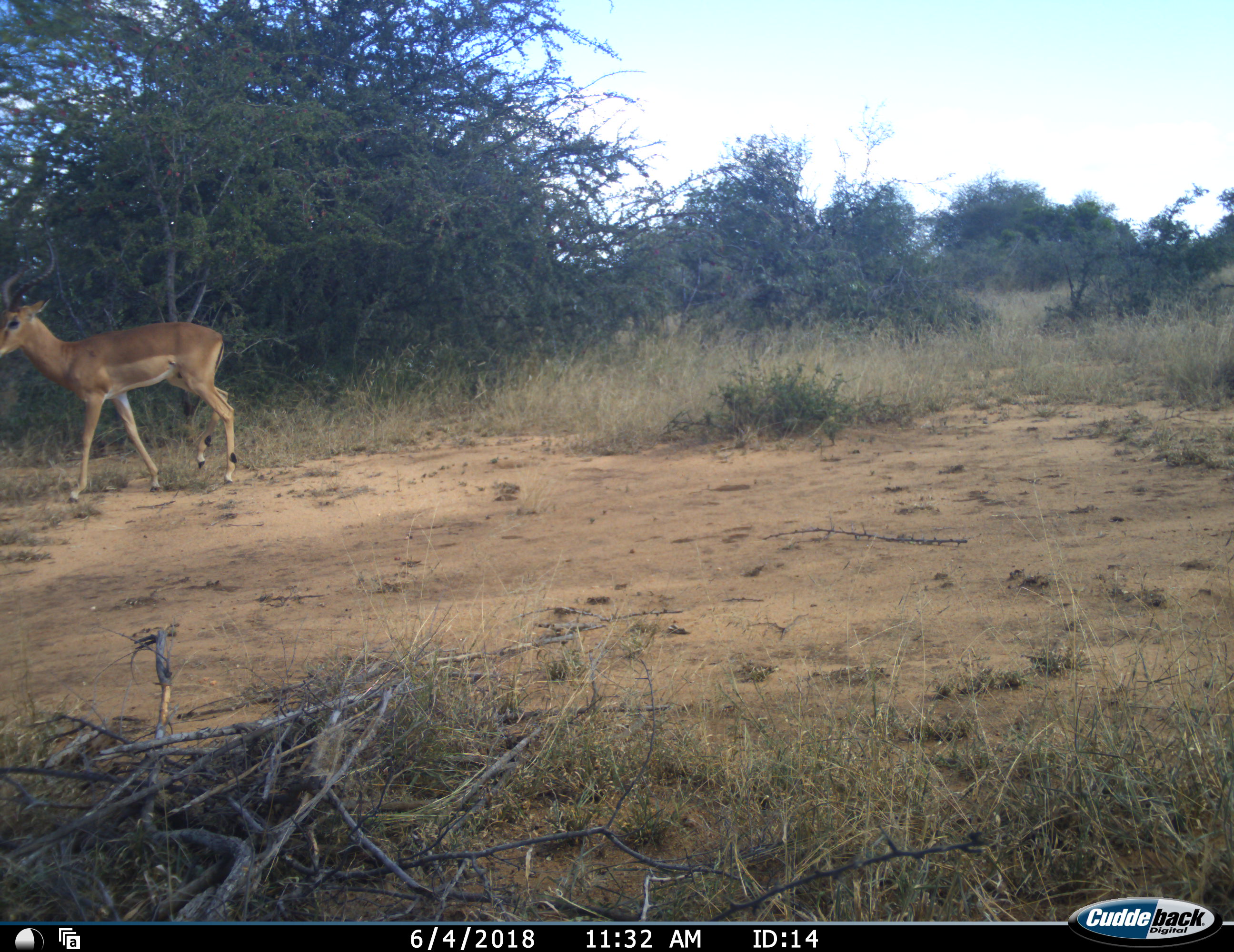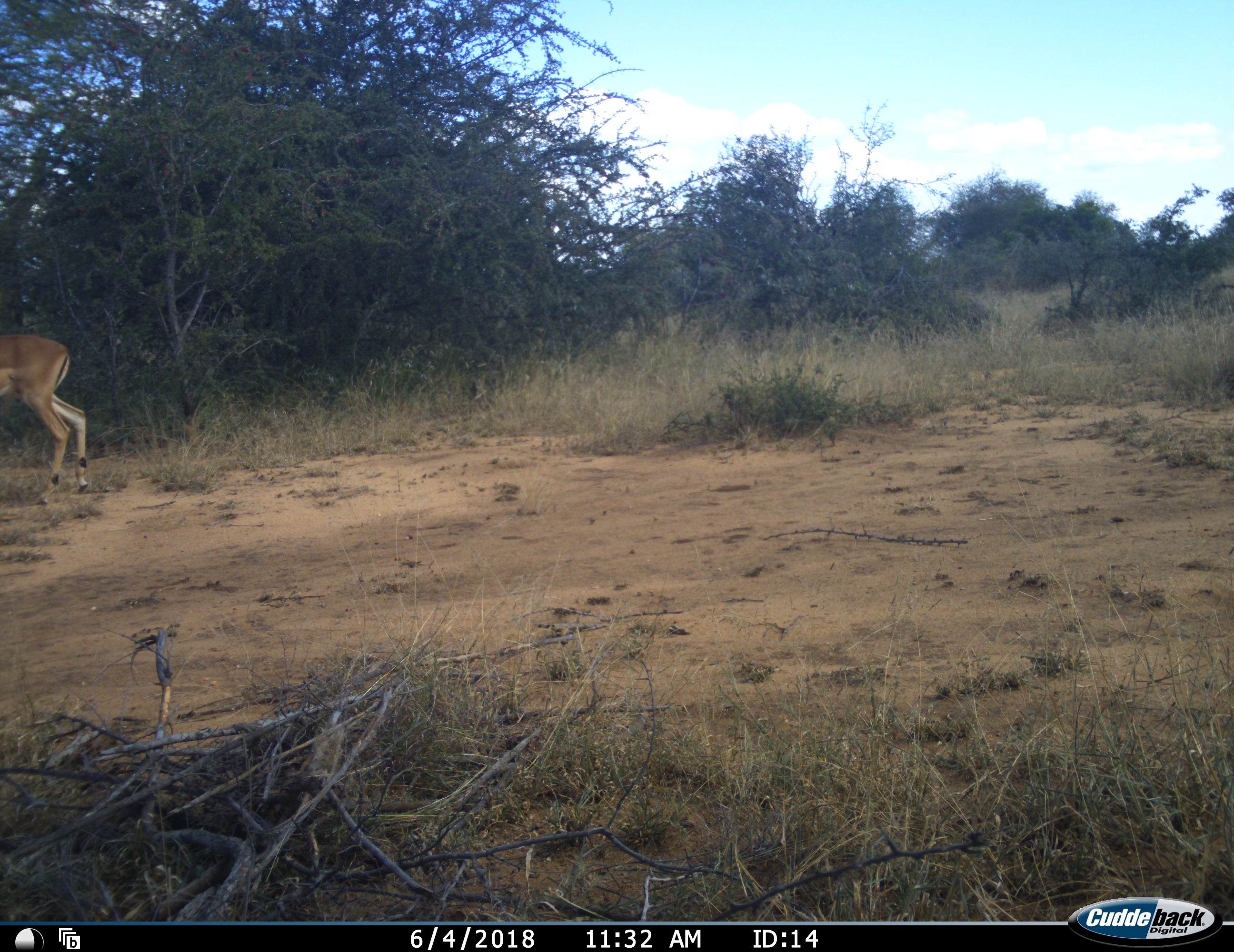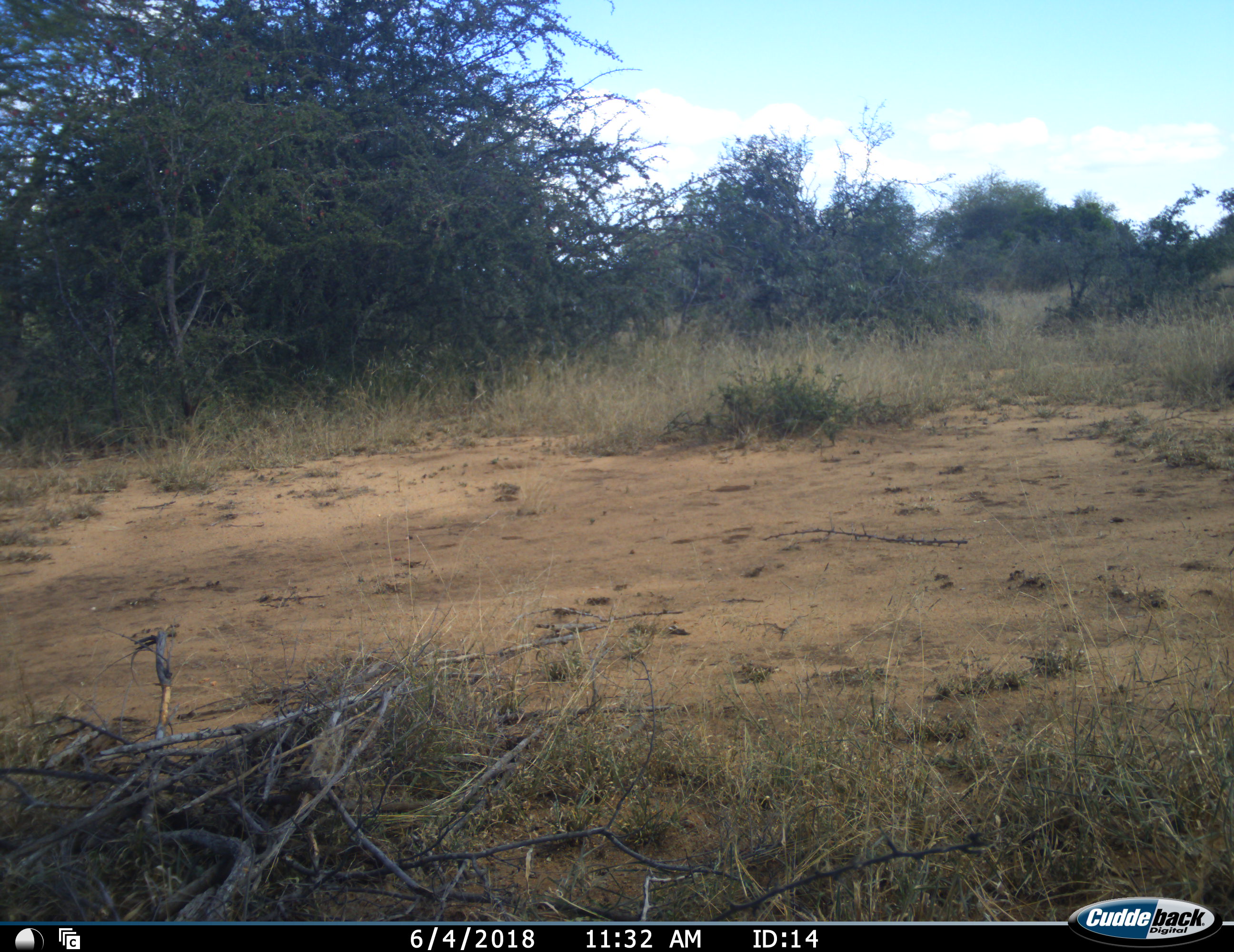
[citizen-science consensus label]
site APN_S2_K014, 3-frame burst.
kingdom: Animalia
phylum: Chordata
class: Mammalia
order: Artiodactyla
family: Bovidae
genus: Aepyceros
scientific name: Aepyceros melampus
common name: impala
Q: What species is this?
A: Impala (Aepyceros melampus).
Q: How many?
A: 1.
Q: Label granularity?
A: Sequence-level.